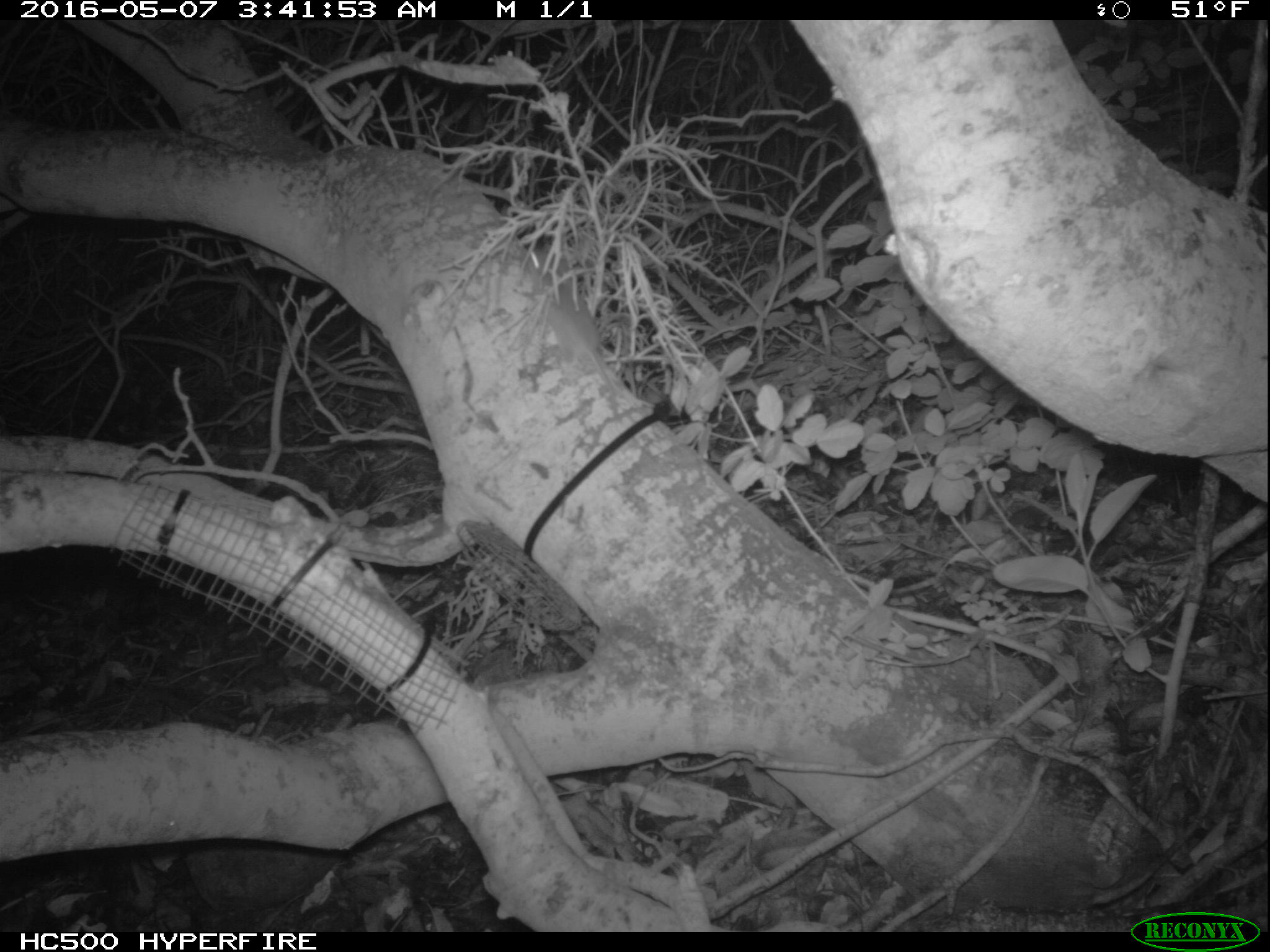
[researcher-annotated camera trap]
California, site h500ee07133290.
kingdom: Animalia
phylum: Chordata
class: Mammalia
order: Rodentia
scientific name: Rodentia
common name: rodent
Rodent (Rodentia).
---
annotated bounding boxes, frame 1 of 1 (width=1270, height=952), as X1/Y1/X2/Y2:
rodent: 526/249/618/410